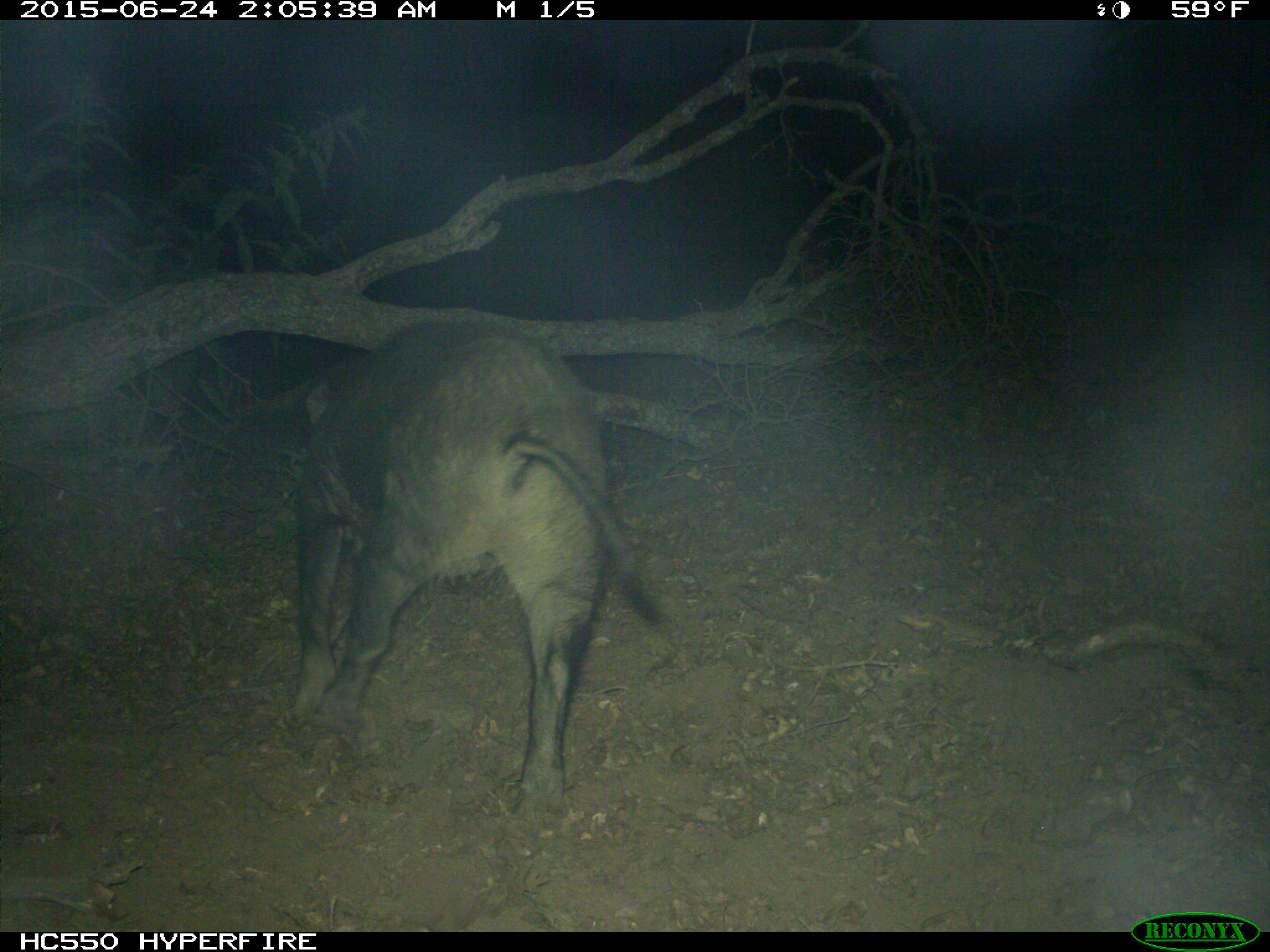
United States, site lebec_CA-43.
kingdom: Animalia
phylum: Chordata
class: Mammalia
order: Artiodactyla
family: Suidae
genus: Sus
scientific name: Sus scrofa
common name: wild boar